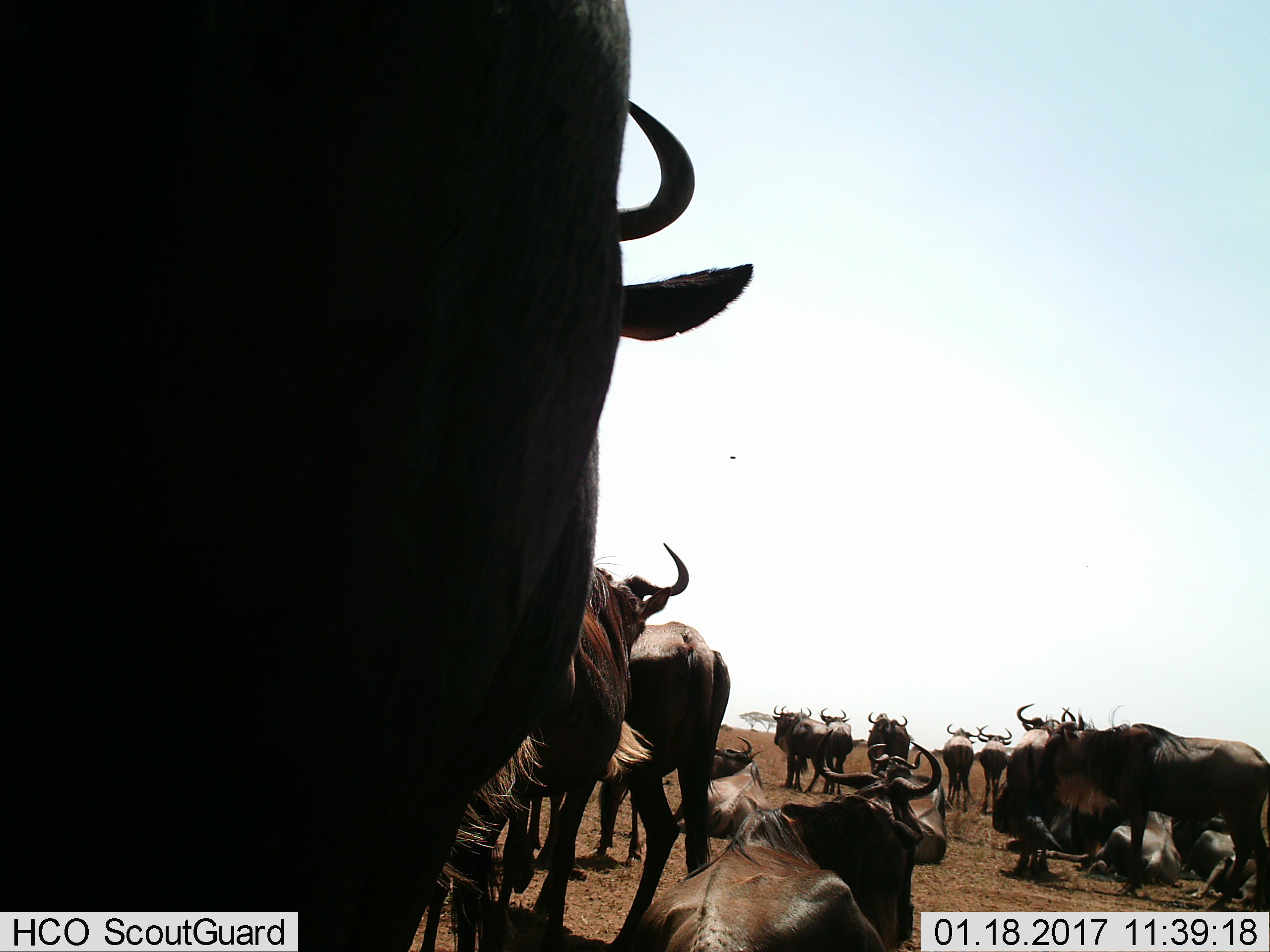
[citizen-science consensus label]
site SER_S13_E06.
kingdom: Animalia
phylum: Chordata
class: Mammalia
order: Artiodactyla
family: Bovidae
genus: Connochaetes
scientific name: Connochaetes taurinus taurinus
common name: blue wildebeest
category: wildebeestblue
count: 11-50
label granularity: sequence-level